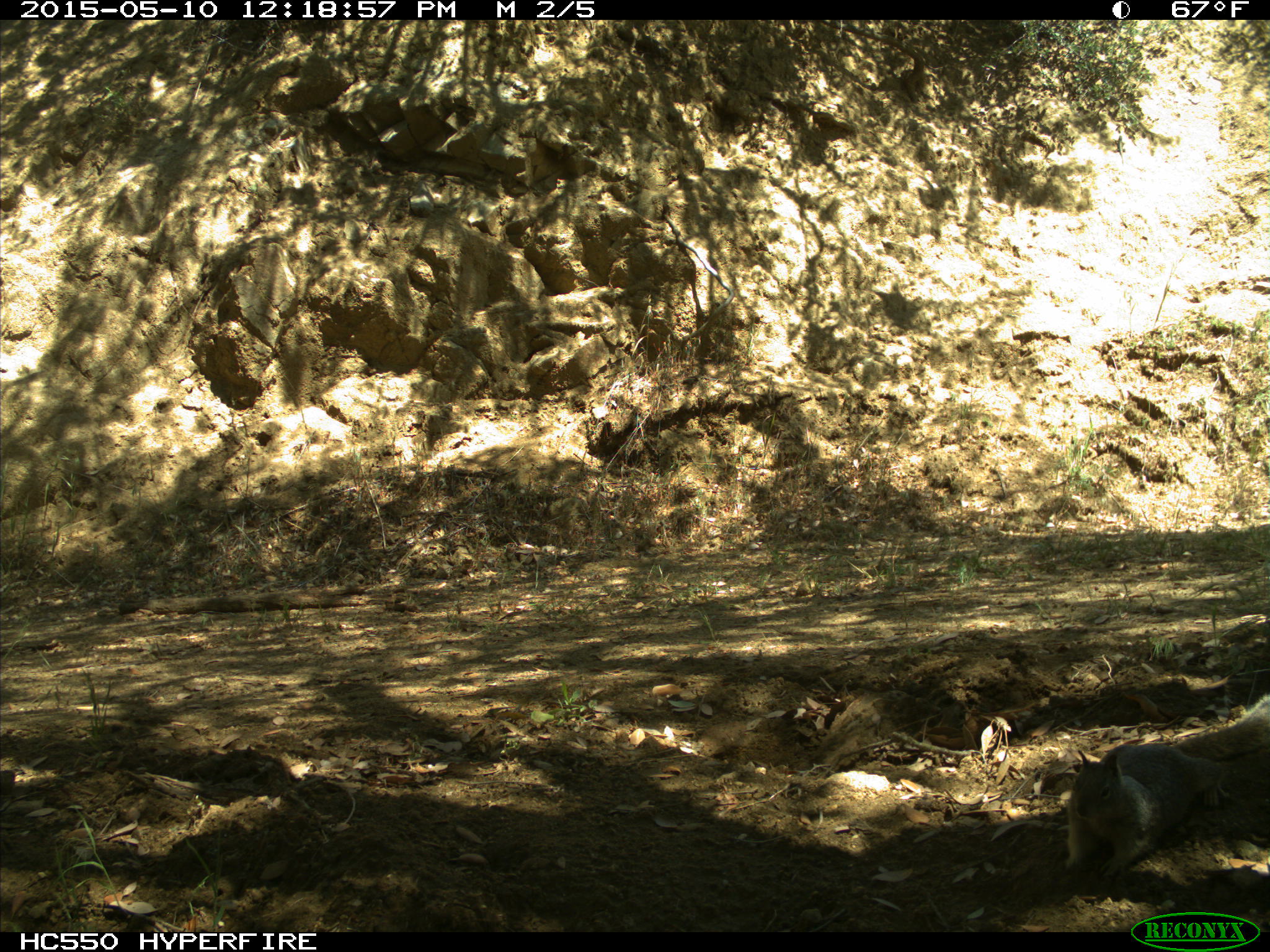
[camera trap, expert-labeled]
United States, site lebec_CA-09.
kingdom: Animalia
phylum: Chordata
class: Mammalia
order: Rodentia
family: Sciuridae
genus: Otospermophilus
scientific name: Otospermophilus beecheyi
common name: california ground squirrel